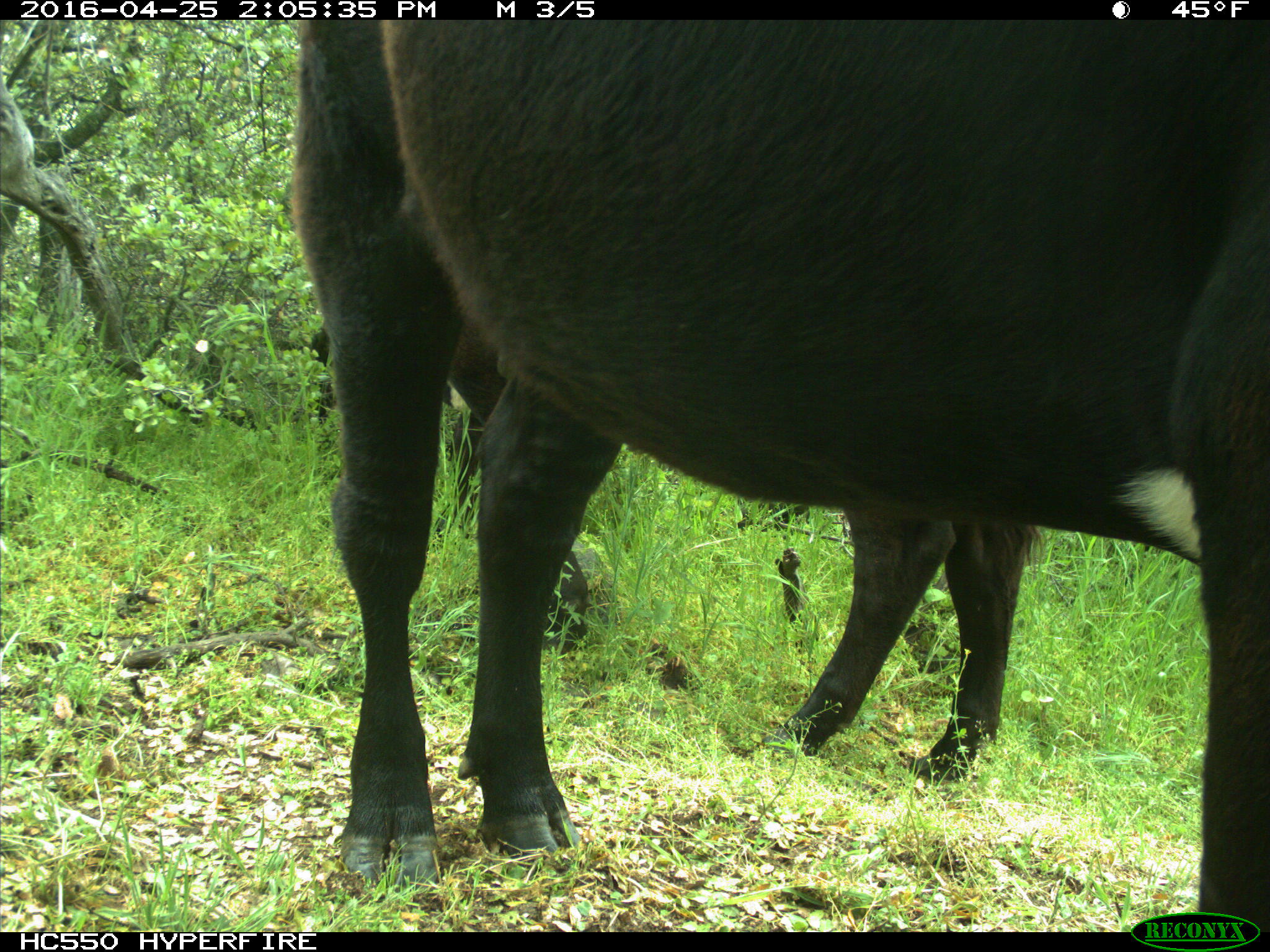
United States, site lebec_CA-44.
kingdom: Animalia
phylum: Chordata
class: Mammalia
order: Artiodactyla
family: Bovidae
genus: Bos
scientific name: Bos taurus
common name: domestic cow